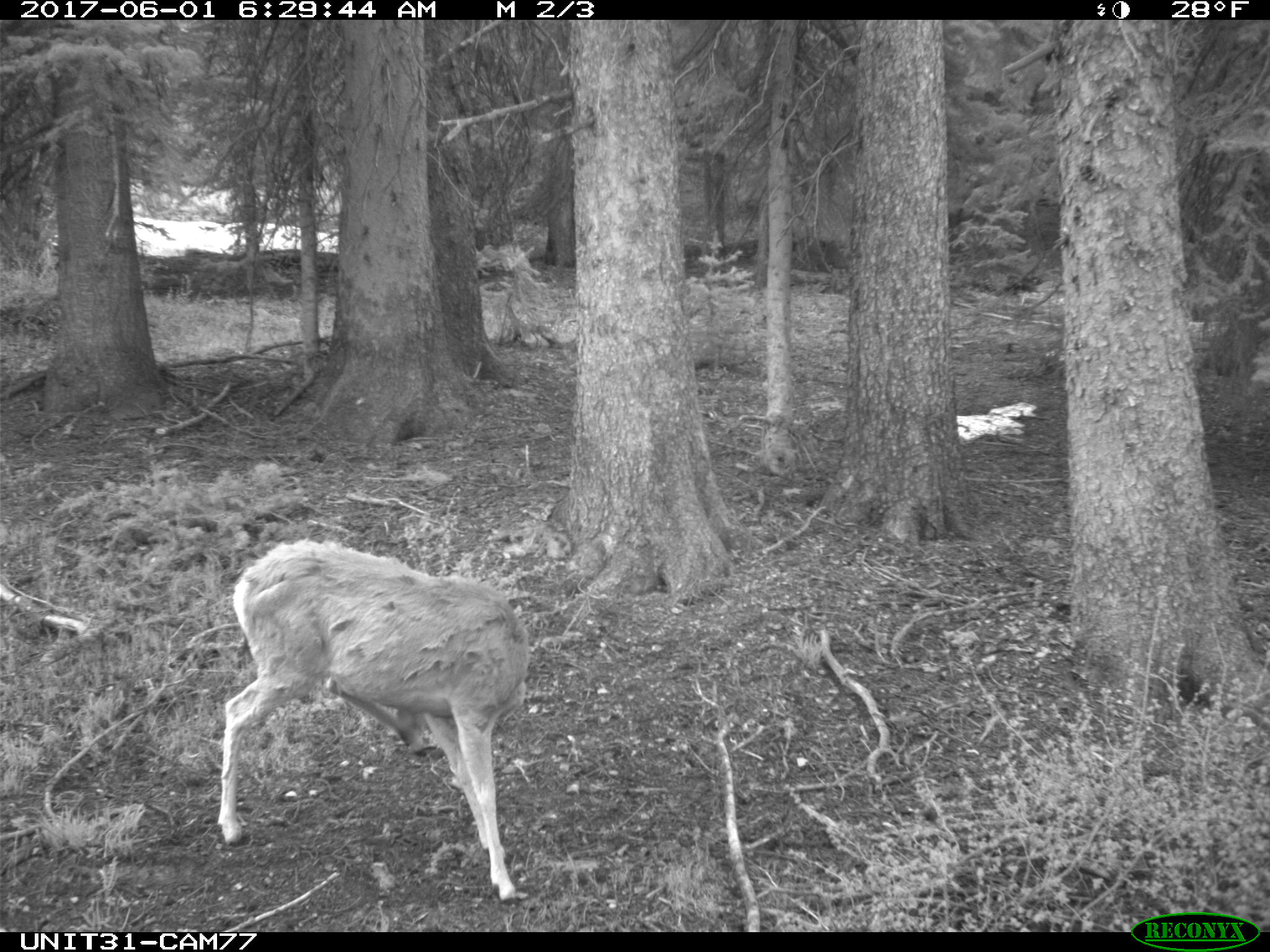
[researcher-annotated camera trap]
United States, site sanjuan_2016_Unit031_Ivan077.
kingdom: Animalia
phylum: Chordata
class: Mammalia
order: Artiodactyla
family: Cervidae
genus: Odocoileus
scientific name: Odocoileus hemionus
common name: mule deer